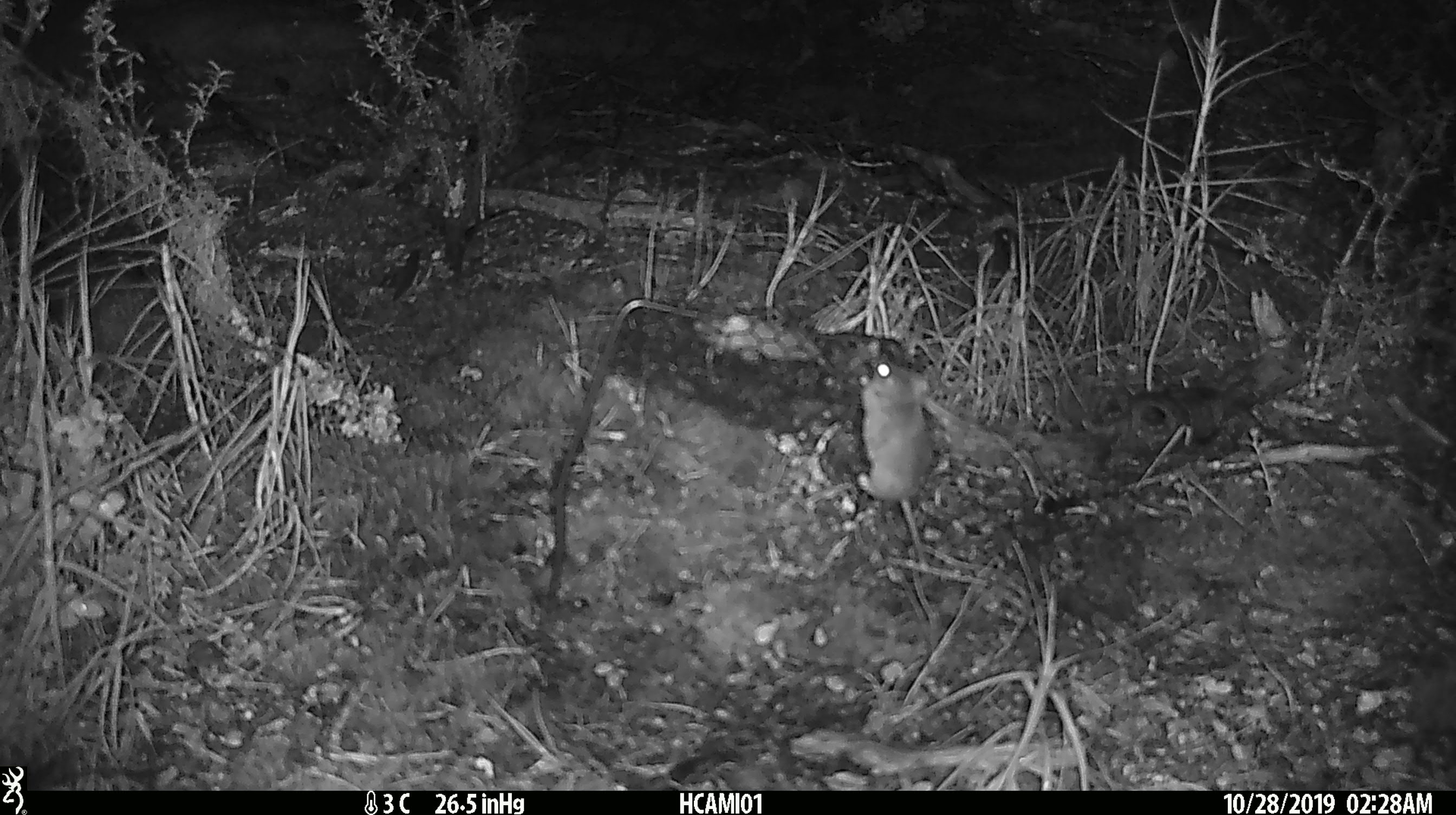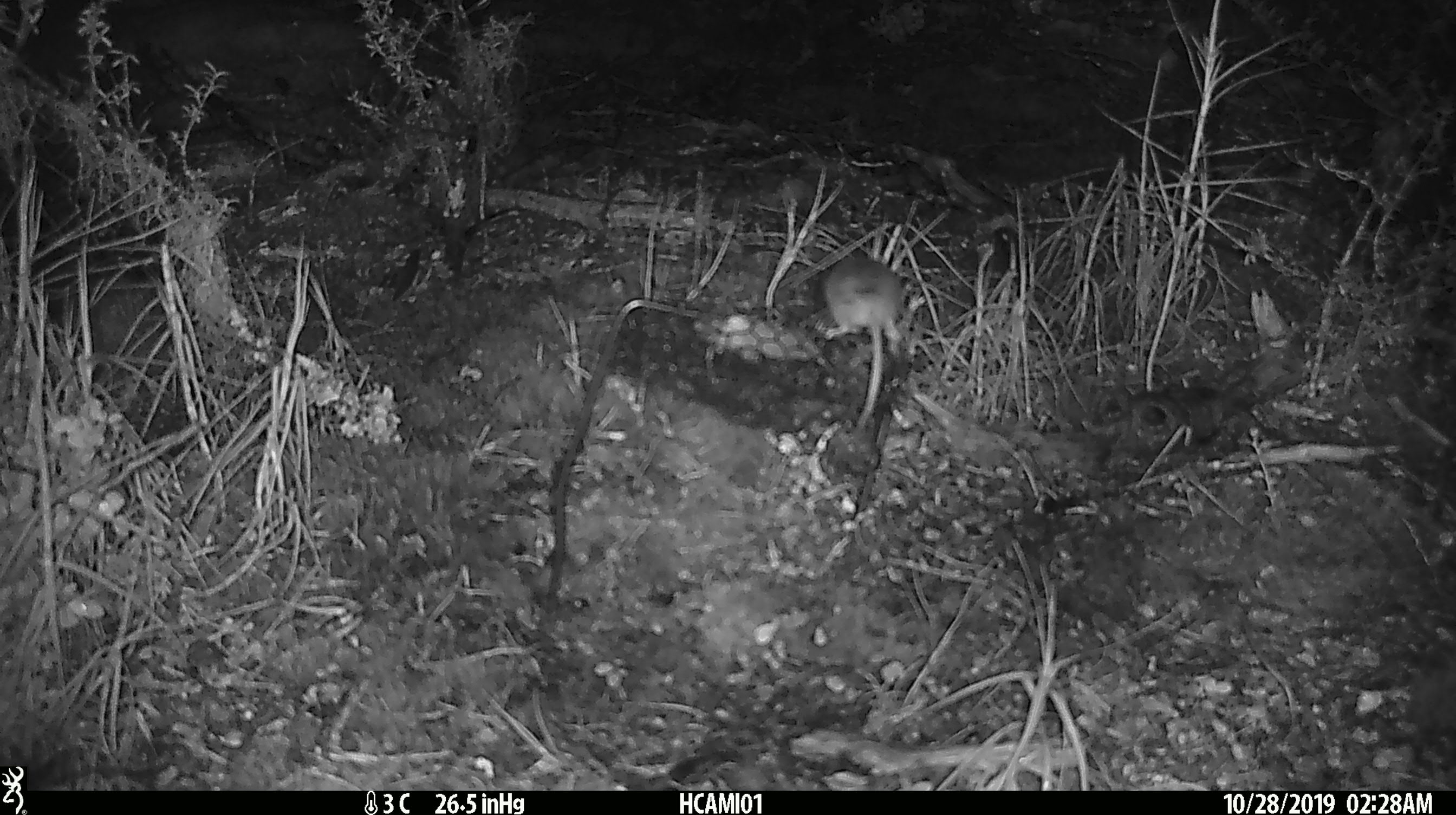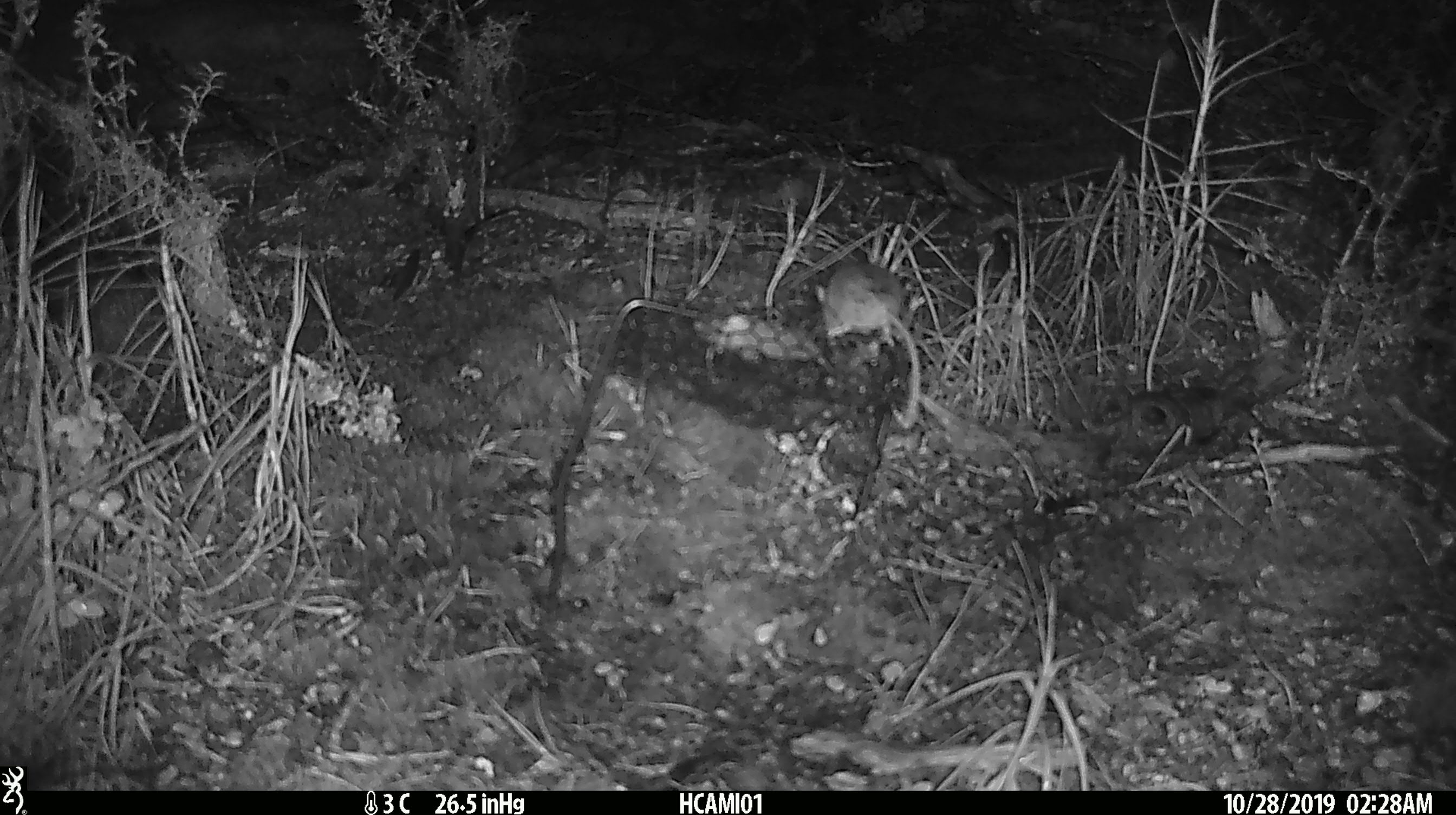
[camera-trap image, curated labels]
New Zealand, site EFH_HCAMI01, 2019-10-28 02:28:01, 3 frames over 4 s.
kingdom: Animalia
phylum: Chordata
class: Mammalia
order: Rodentia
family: Muridae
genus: Mus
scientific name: Mus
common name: mouse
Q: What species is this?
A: Mouse (Mus).